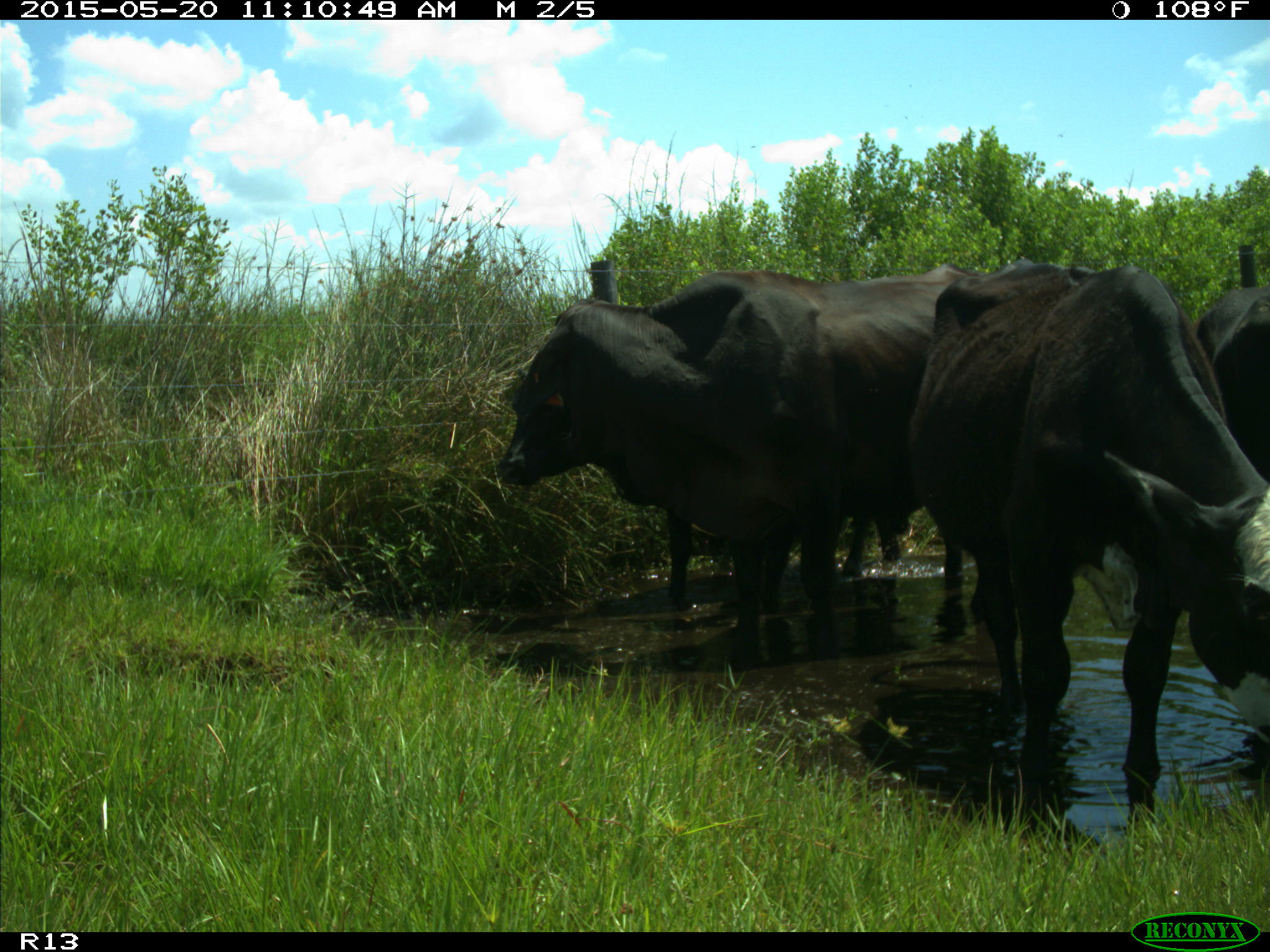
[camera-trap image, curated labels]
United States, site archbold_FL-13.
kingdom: Animalia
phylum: Chordata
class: Mammalia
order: Artiodactyla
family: Bovidae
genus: Bos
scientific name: Bos taurus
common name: domestic cow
Bos taurus (domestic cow).